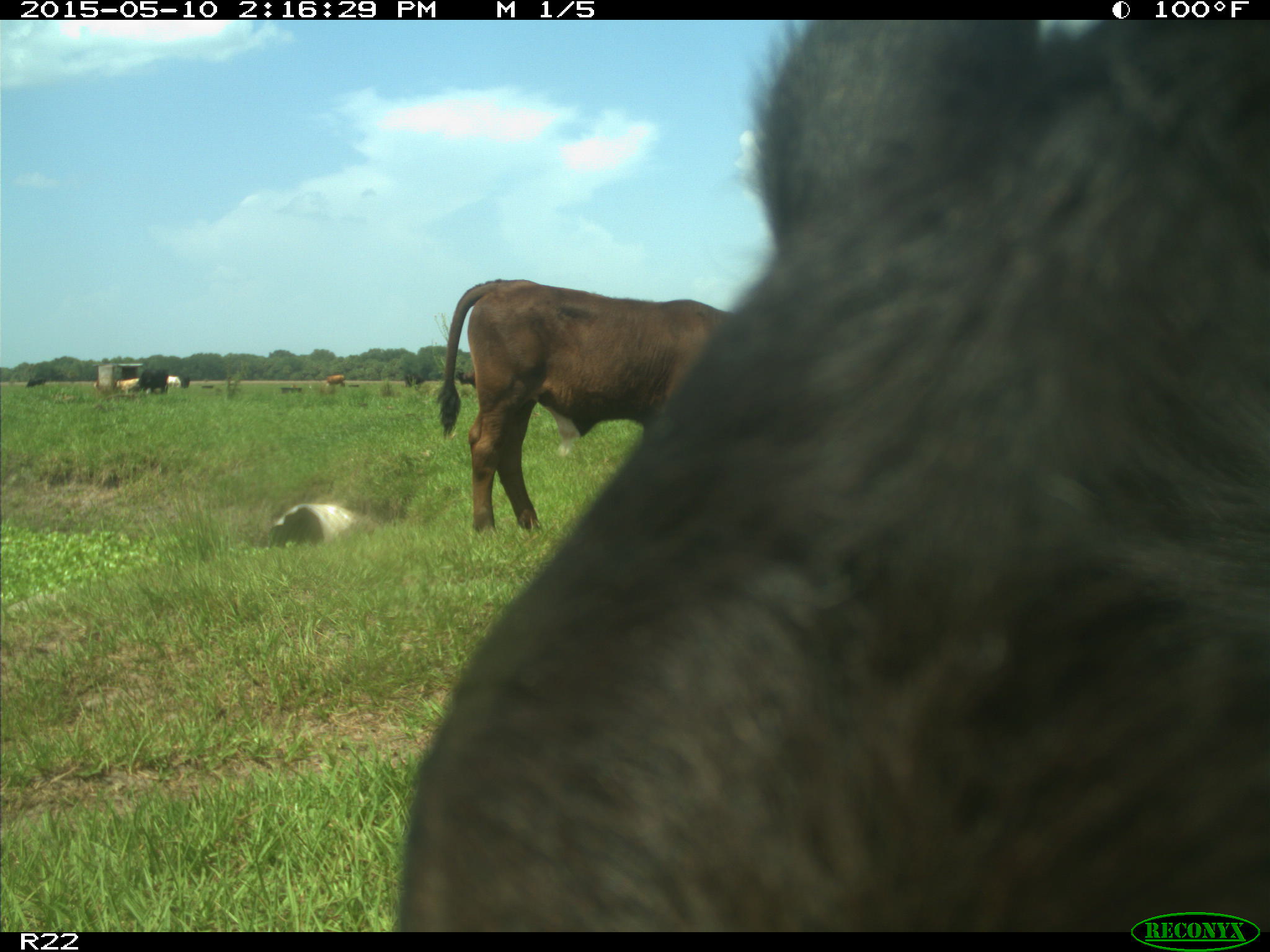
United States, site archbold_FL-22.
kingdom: Animalia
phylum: Chordata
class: Mammalia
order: Artiodactyla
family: Bovidae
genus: Bos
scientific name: Bos taurus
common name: domestic cow